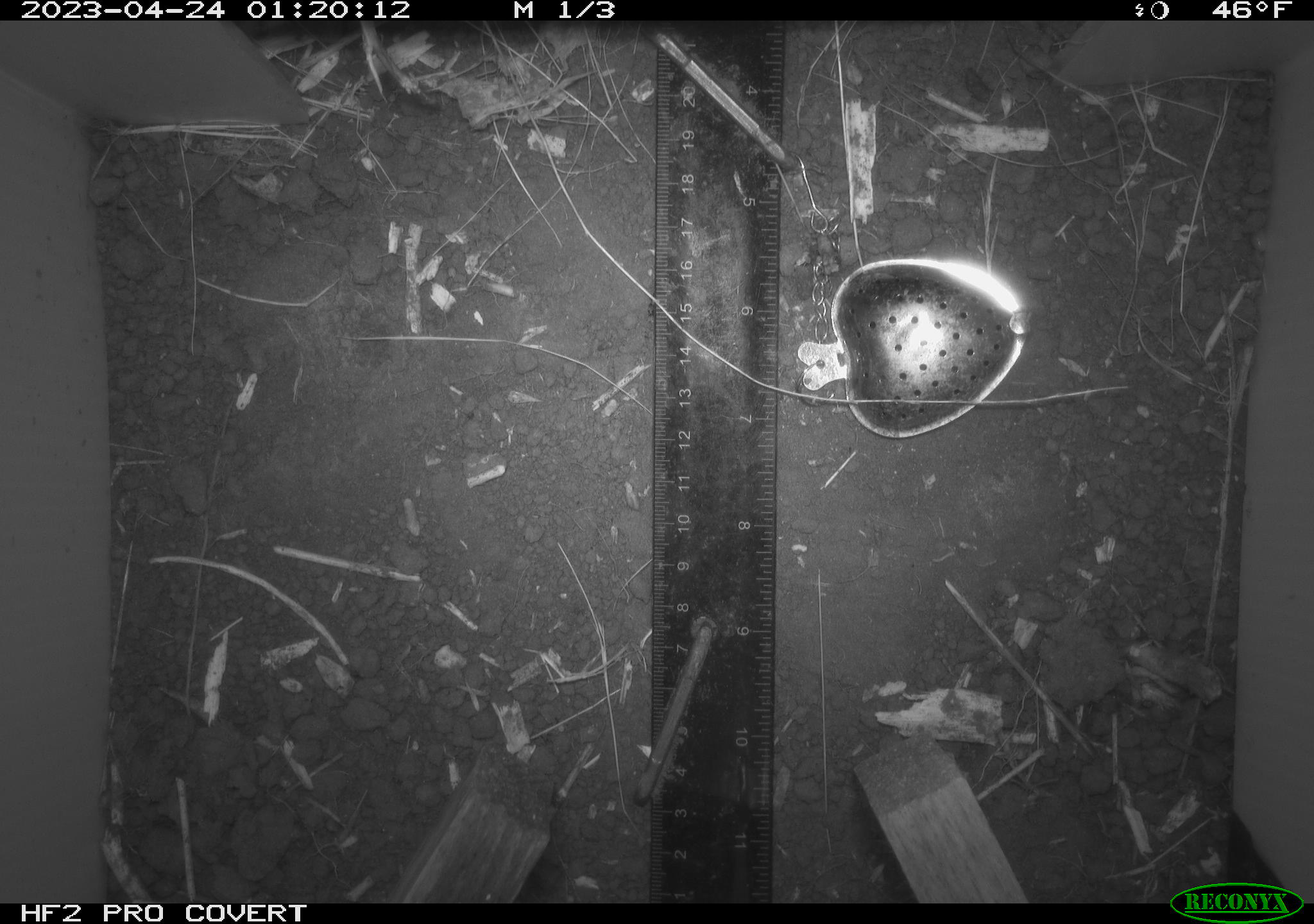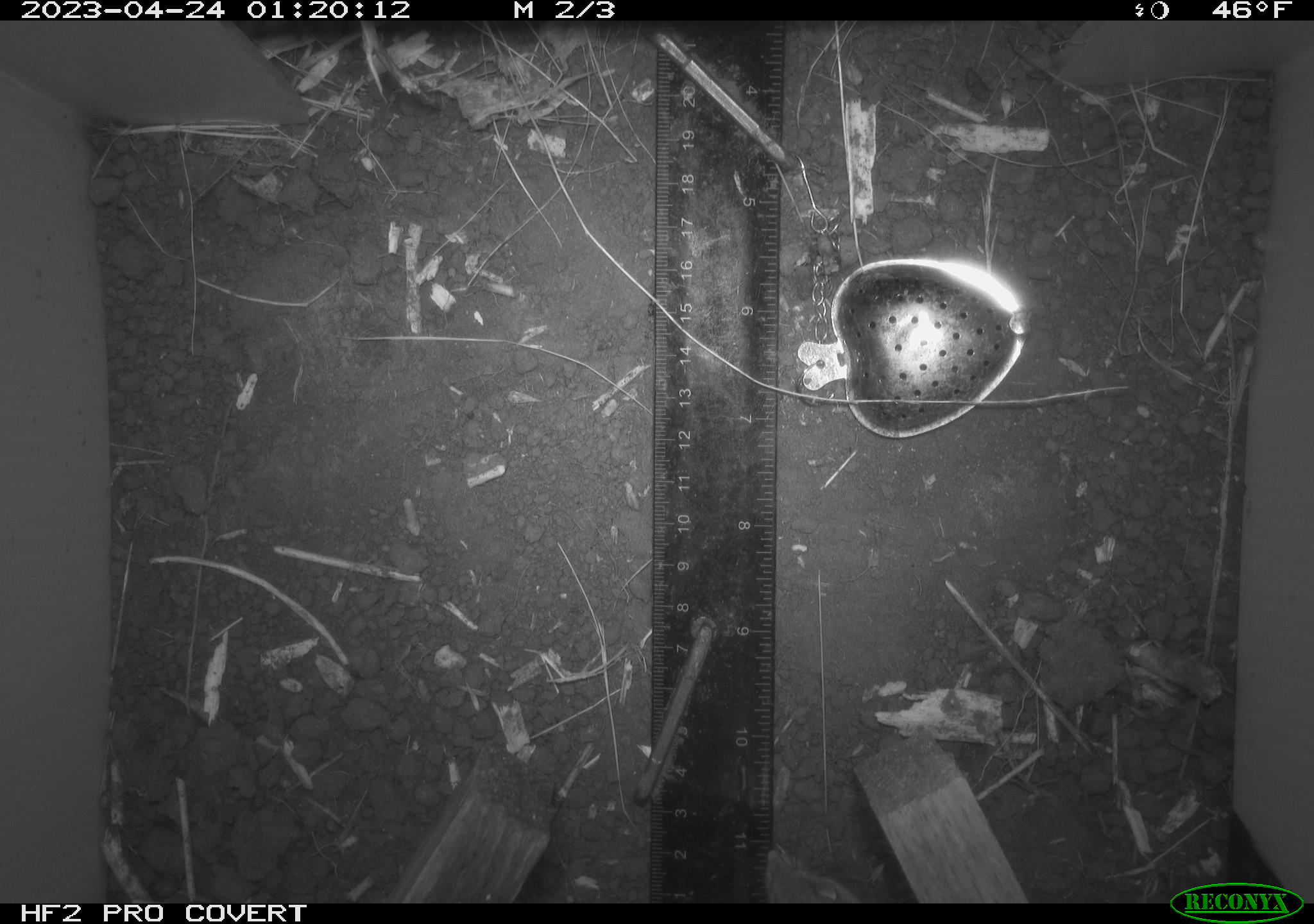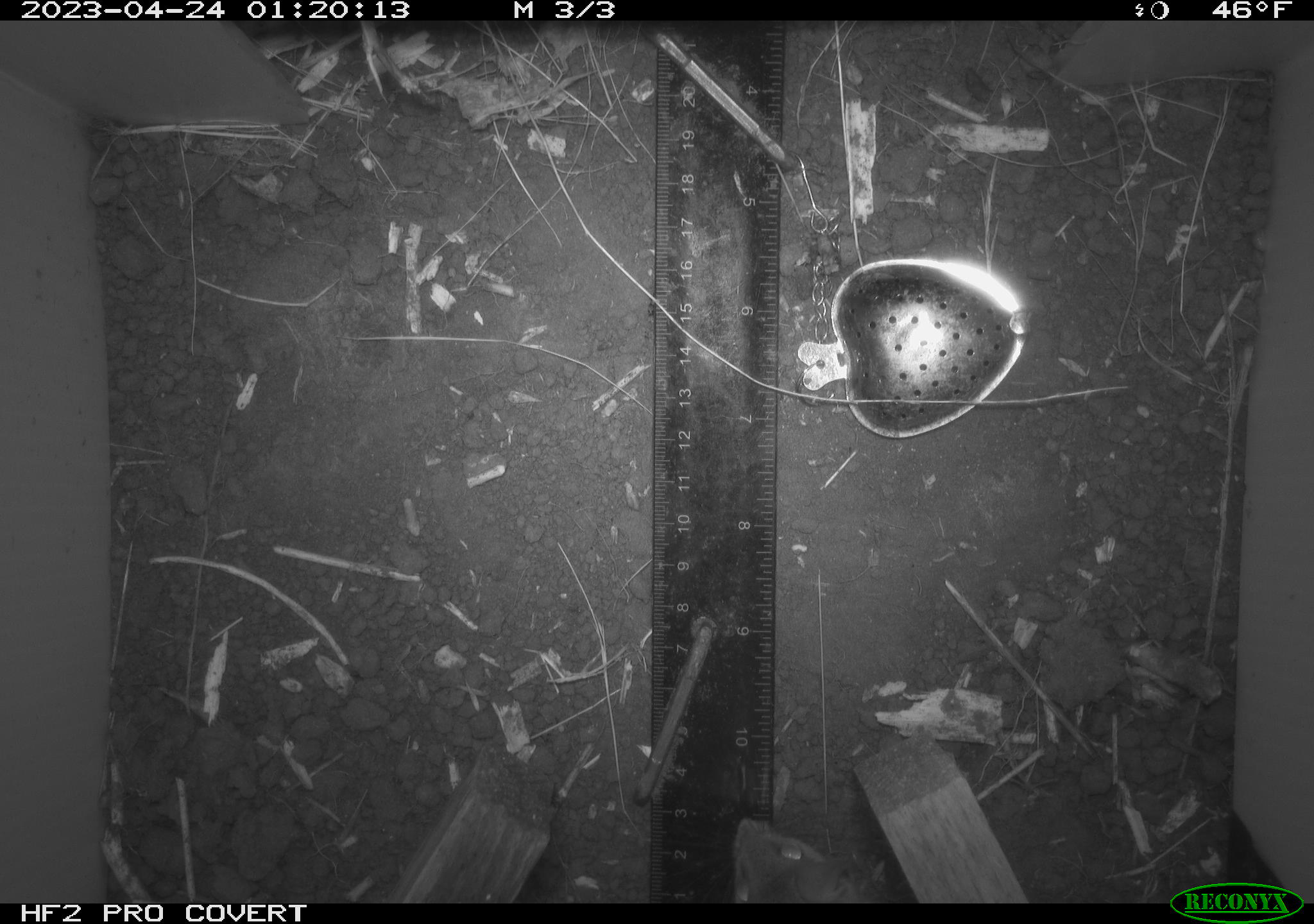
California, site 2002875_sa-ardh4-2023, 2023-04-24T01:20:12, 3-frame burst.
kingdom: Animalia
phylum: Chordata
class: Mammalia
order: Rodentia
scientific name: Rodentia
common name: mouse species